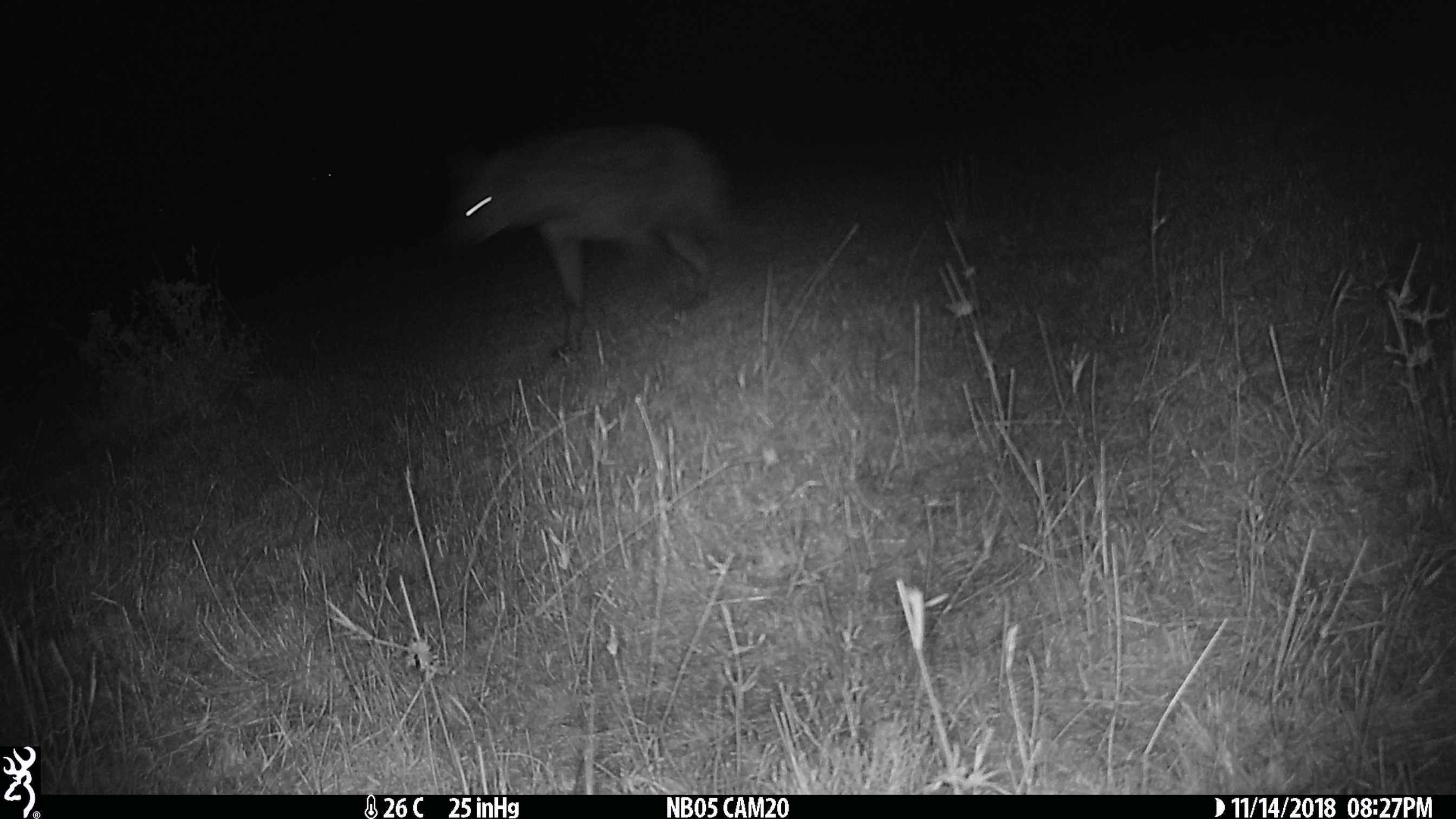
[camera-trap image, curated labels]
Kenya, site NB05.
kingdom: Animalia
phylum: Chordata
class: Mammalia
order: Carnivora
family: Hyaenidae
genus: Crocuta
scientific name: Crocuta crocuta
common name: spotted hyena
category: hyena spotted